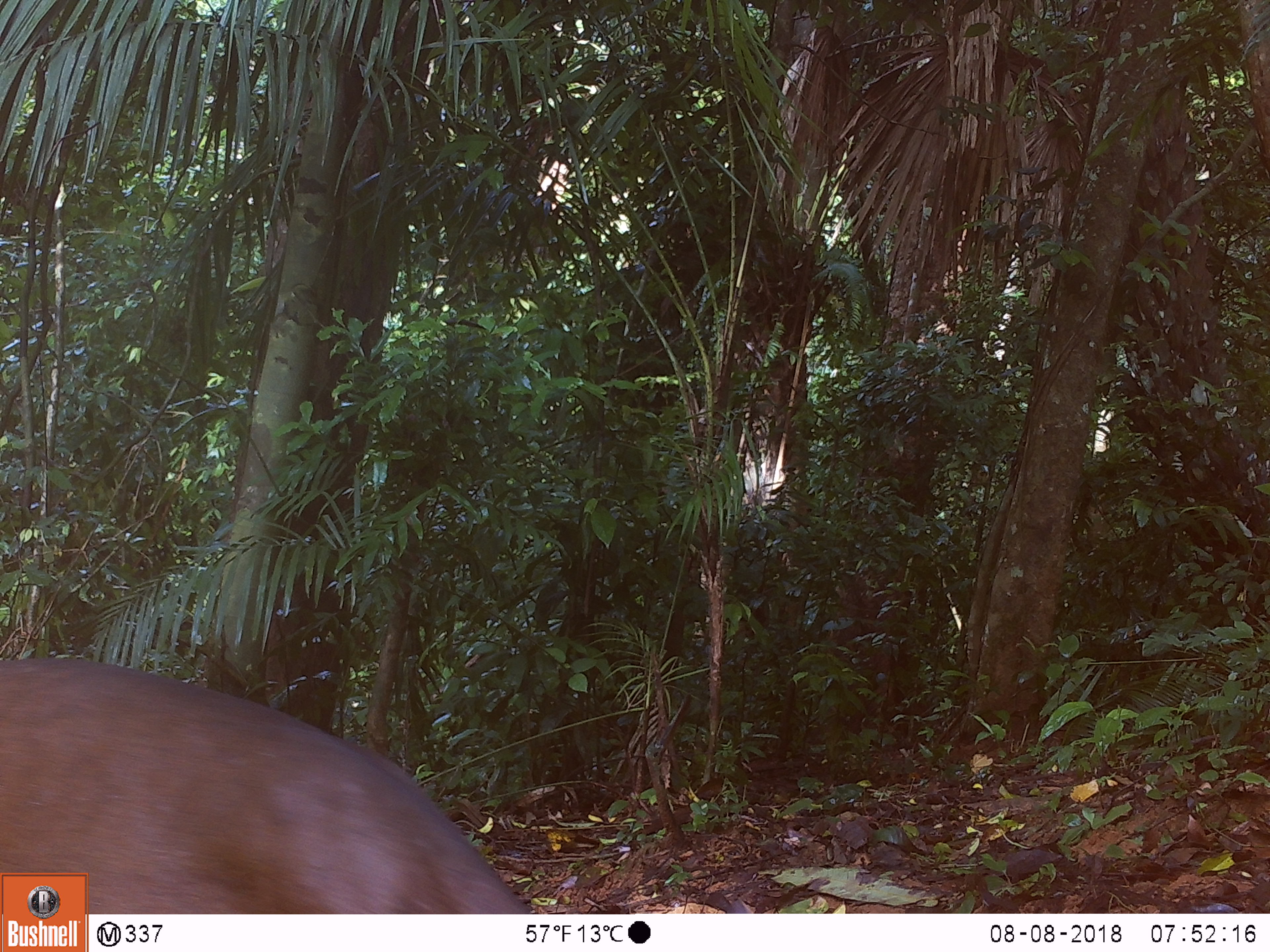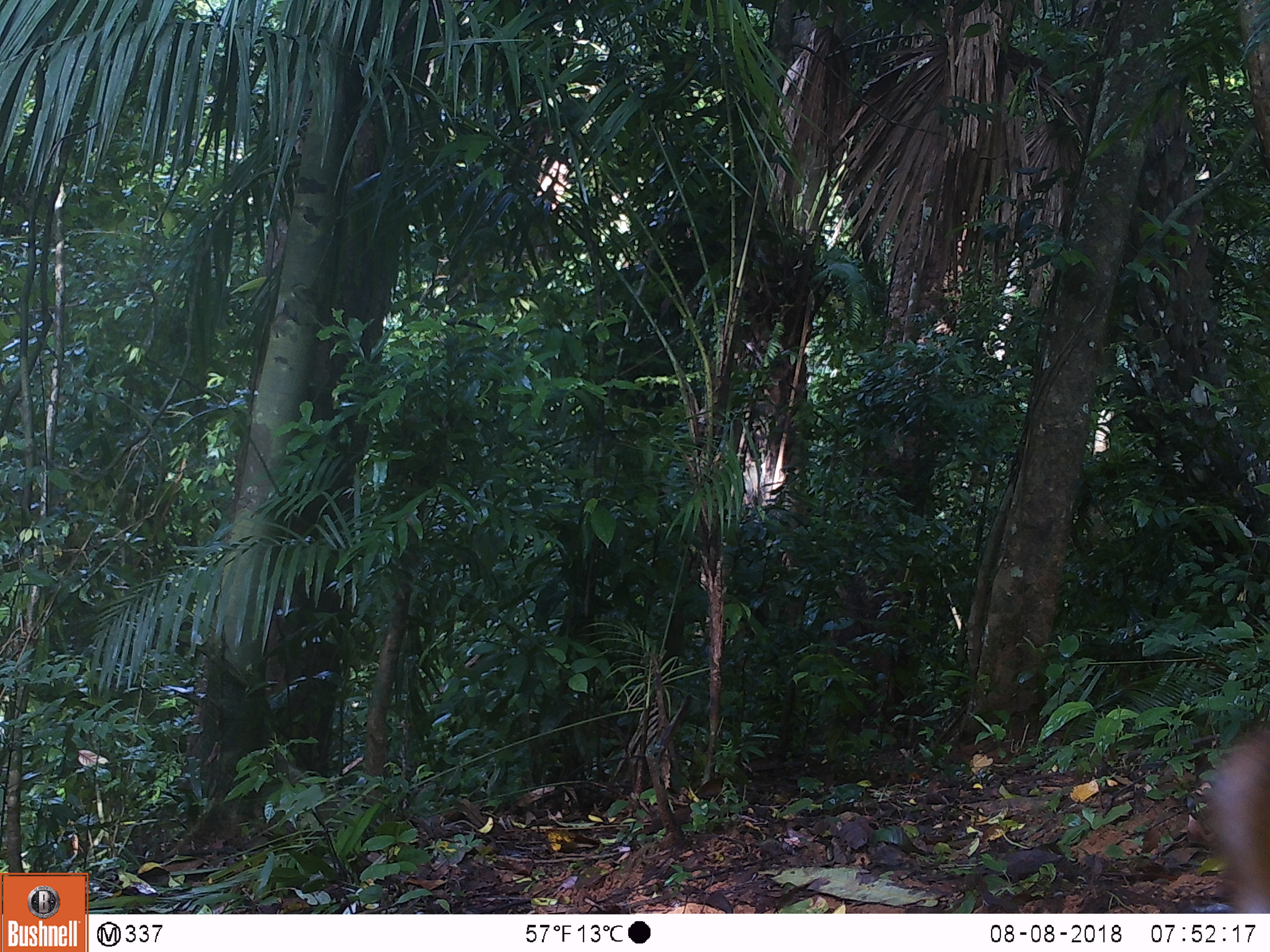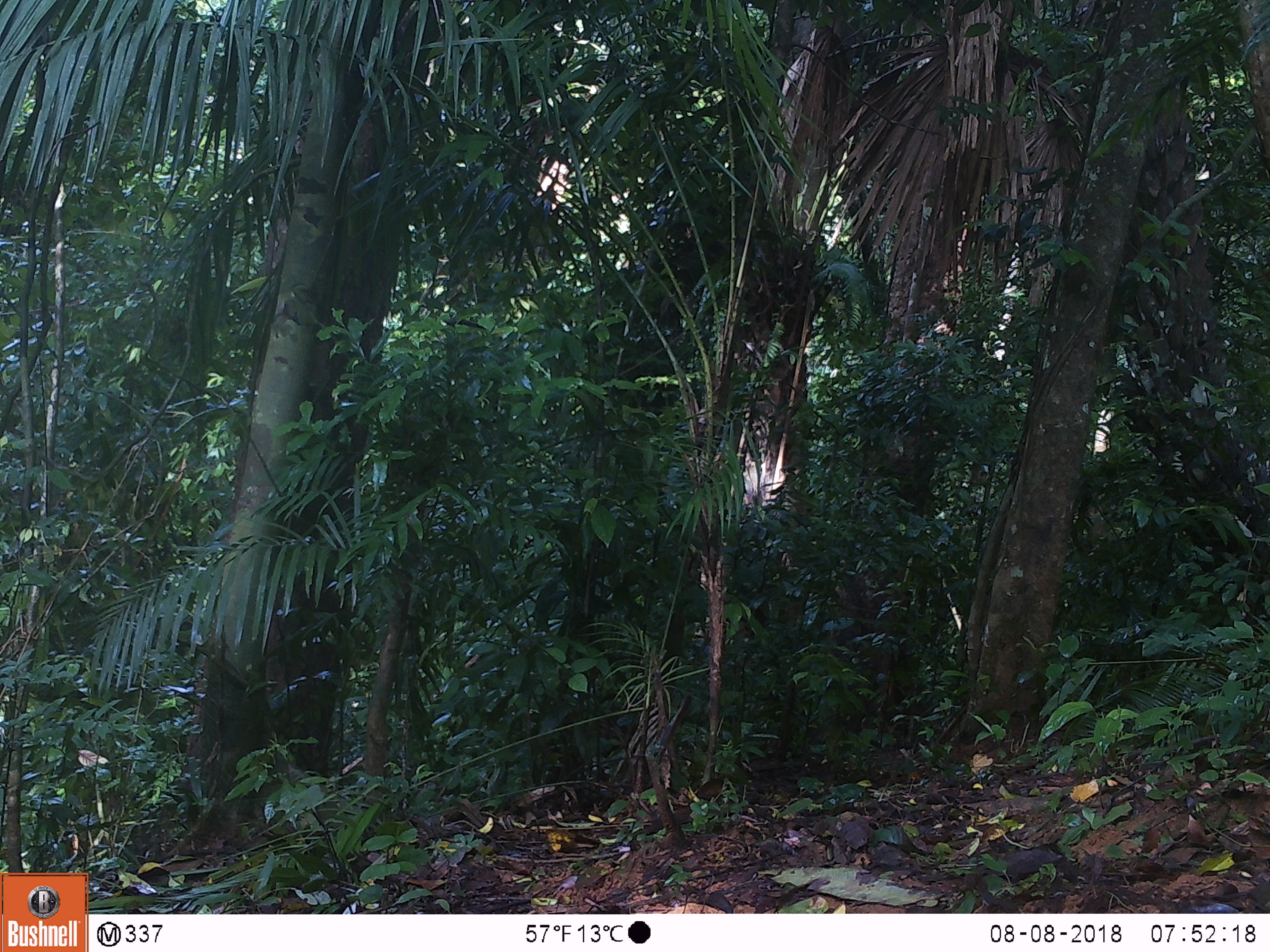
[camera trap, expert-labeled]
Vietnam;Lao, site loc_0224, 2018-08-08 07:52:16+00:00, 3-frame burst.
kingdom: Animalia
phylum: Chordata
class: Mammalia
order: Artiodactyla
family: Cervidae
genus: Muntiacus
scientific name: Muntiacus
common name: muntjacs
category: unidentified muntjac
Unidentified muntjac (muntjacs) (Muntiacus). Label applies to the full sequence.